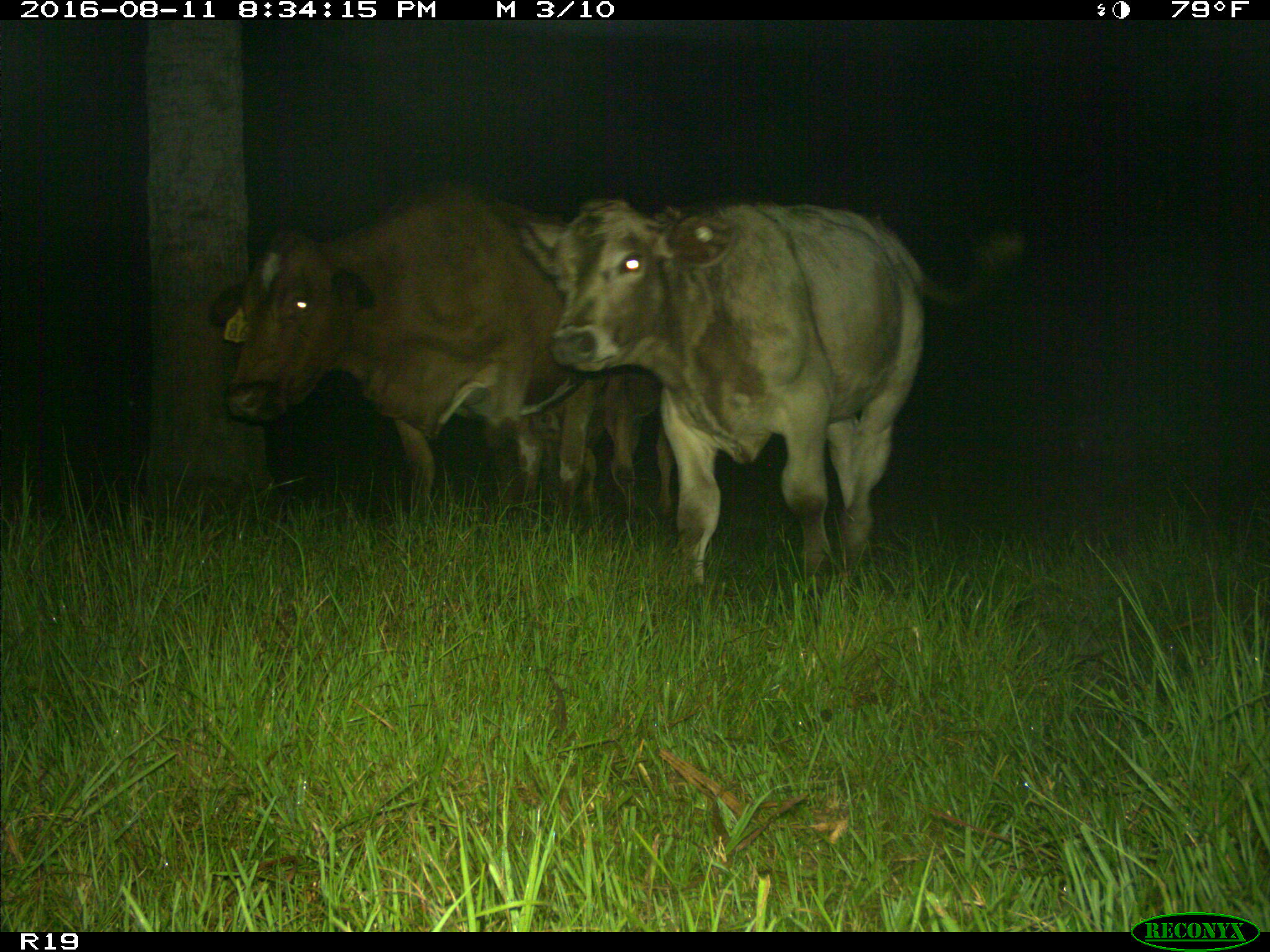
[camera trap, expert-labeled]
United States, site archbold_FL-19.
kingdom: Animalia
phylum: Chordata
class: Mammalia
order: Artiodactyla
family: Bovidae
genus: Bos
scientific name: Bos taurus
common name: domestic cow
Bos taurus (domestic cow).